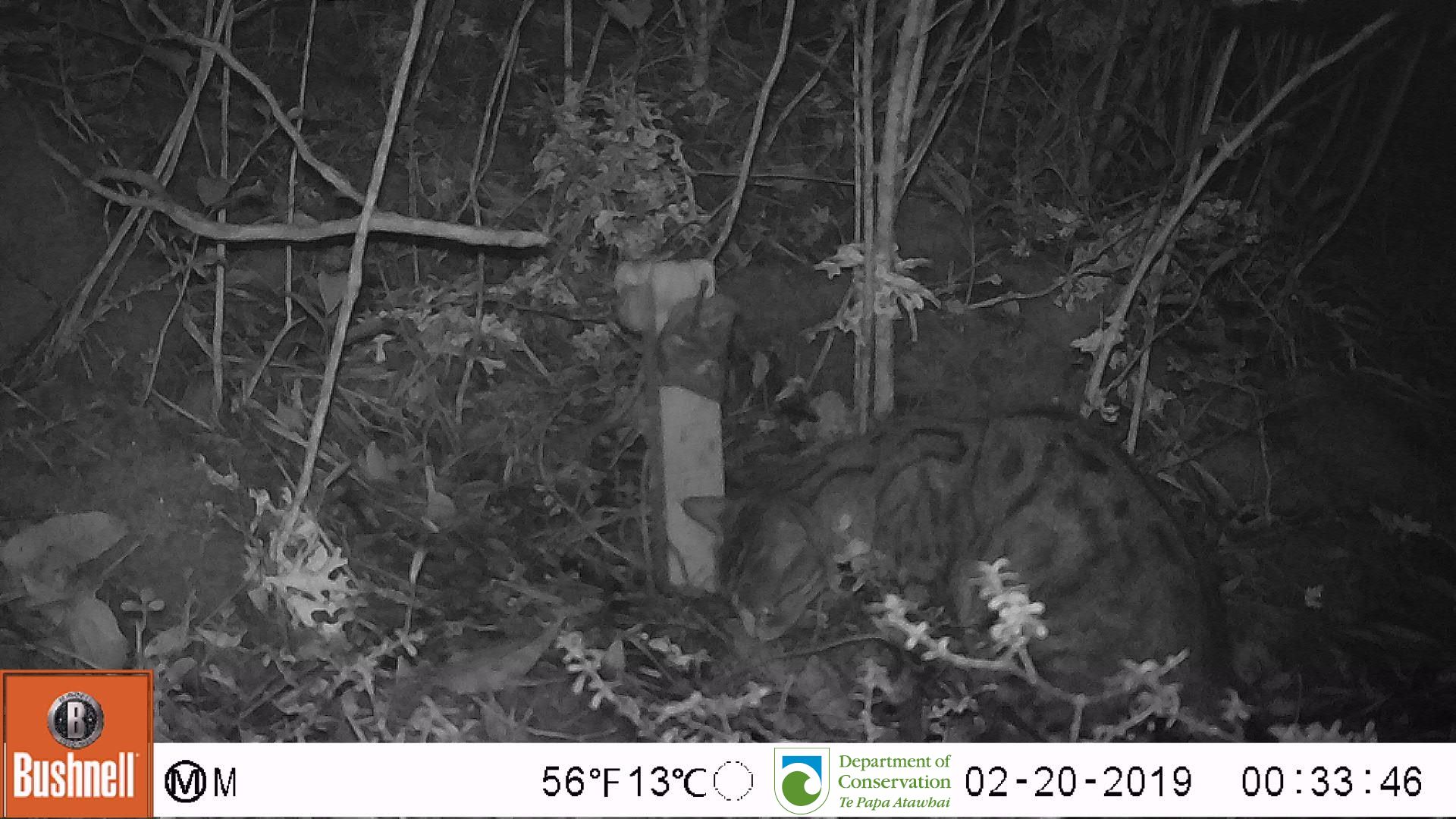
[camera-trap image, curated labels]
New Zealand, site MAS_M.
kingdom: Animalia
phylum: Chordata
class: Mammalia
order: Carnivora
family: Felidae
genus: Felis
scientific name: Felis catus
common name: domestic cat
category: cat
Cat (domestic cat) (Felis catus).